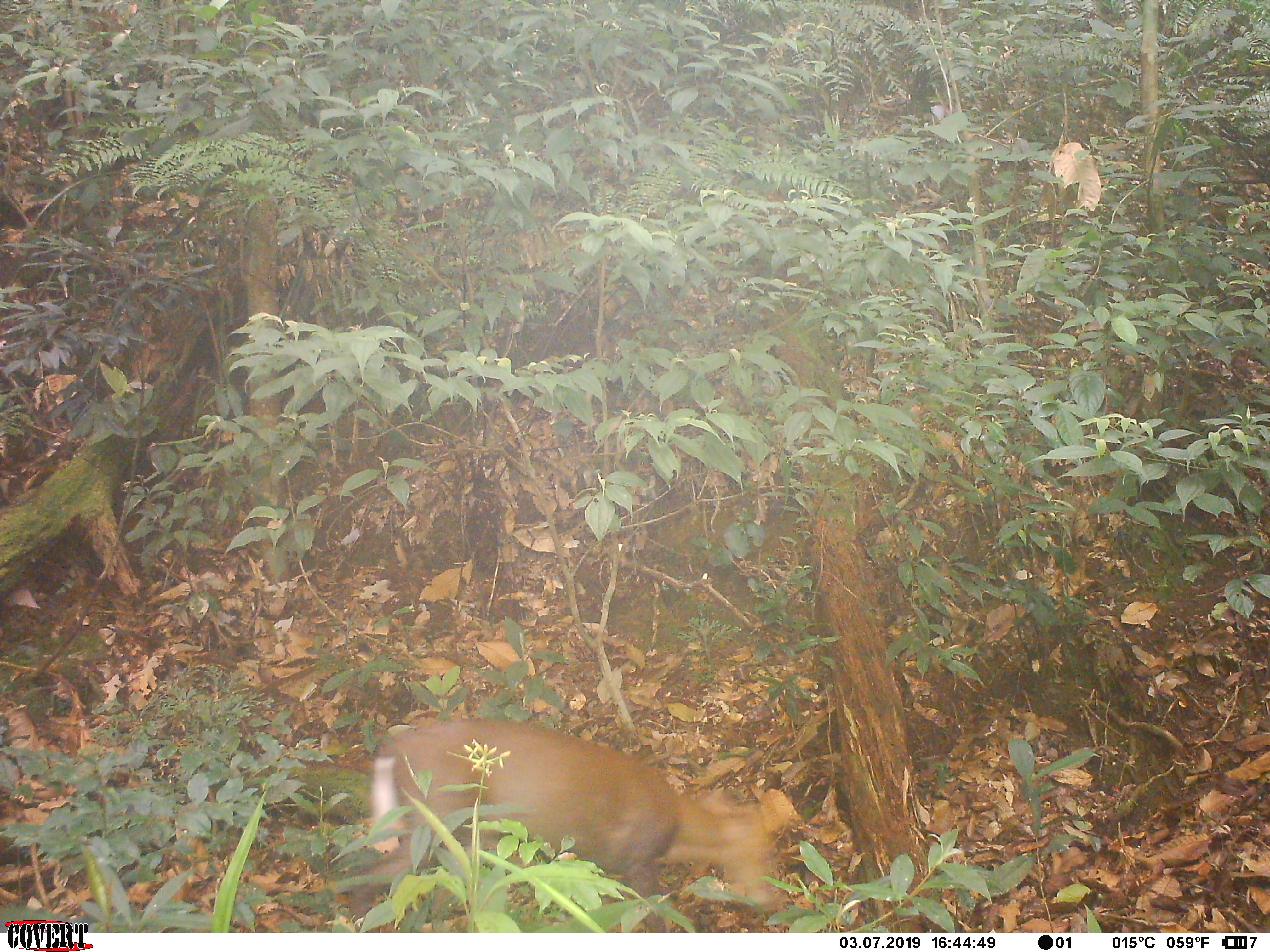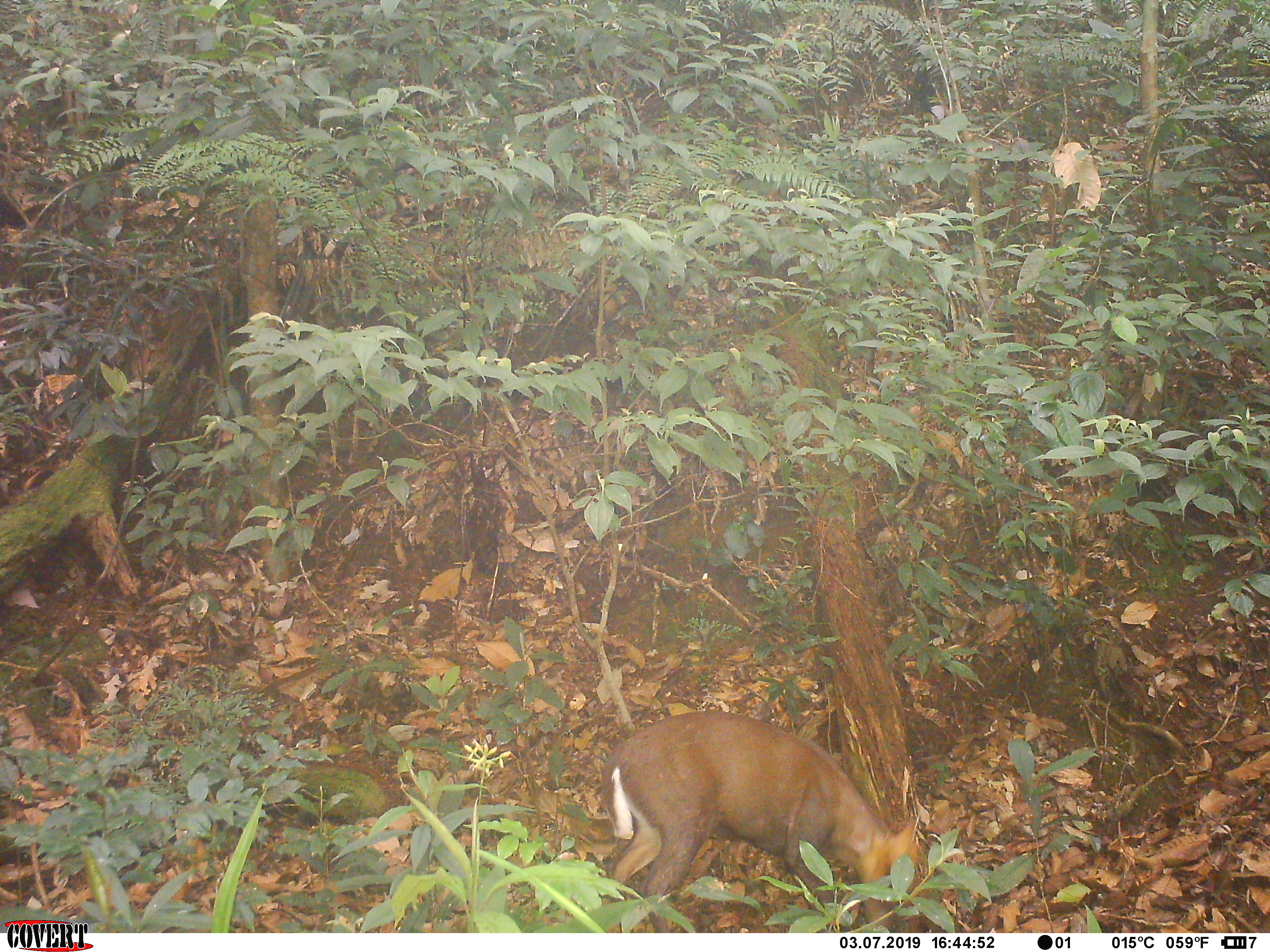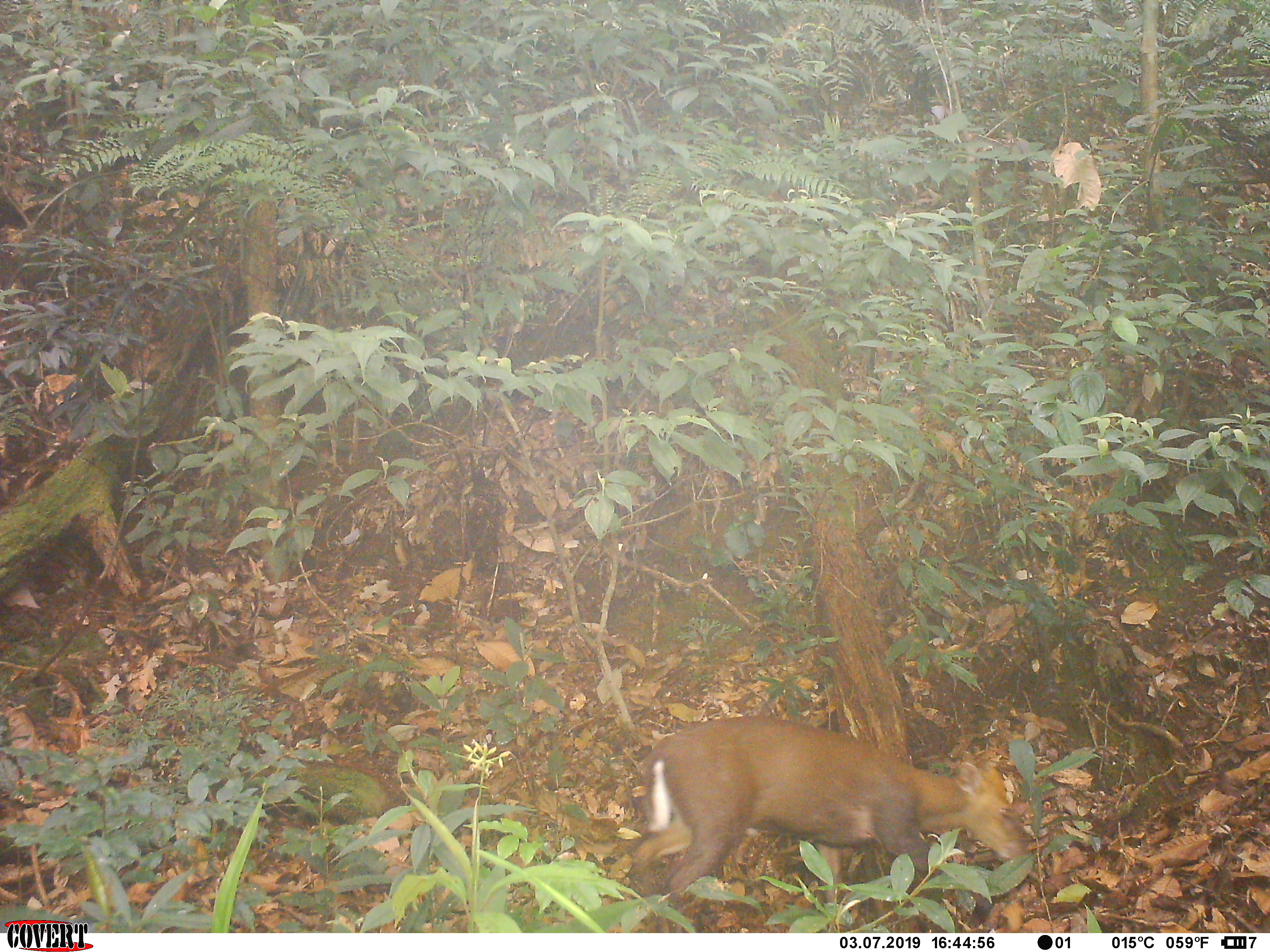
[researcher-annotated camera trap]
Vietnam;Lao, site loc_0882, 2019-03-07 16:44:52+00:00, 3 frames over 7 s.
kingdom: Animalia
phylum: Chordata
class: Mammalia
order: Artiodactyla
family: Cervidae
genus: Muntiacus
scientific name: Muntiacus rooseveltorum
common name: roosevelt's muntjac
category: roosevelts muntjac group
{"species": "roosevelts muntjac group (roosevelt's muntjac) (Muntiacus rooseveltorum)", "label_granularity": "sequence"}